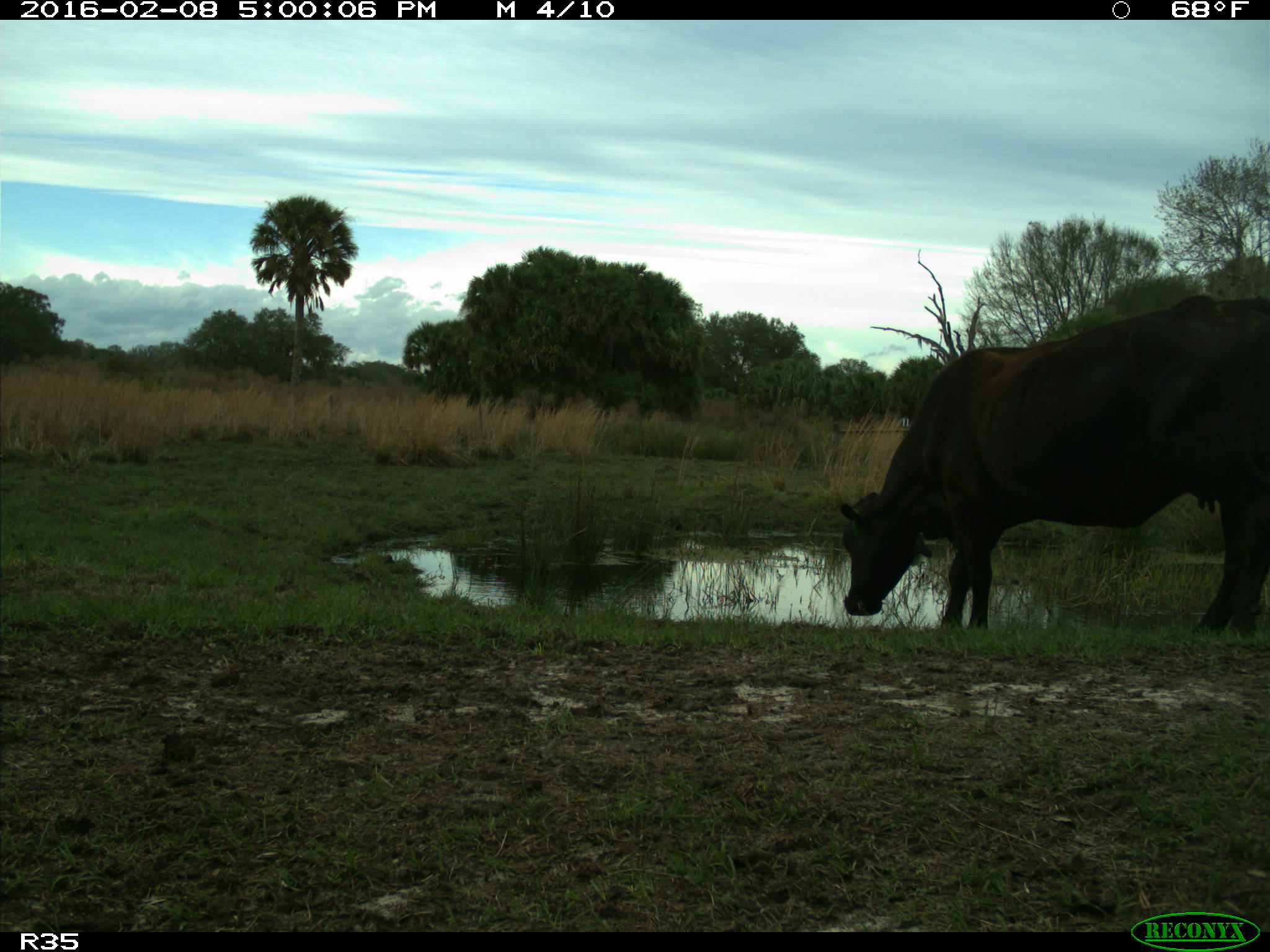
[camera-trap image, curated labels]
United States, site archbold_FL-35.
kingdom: Animalia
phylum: Chordata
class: Mammalia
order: Artiodactyla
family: Bovidae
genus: Bos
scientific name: Bos taurus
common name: domestic cow